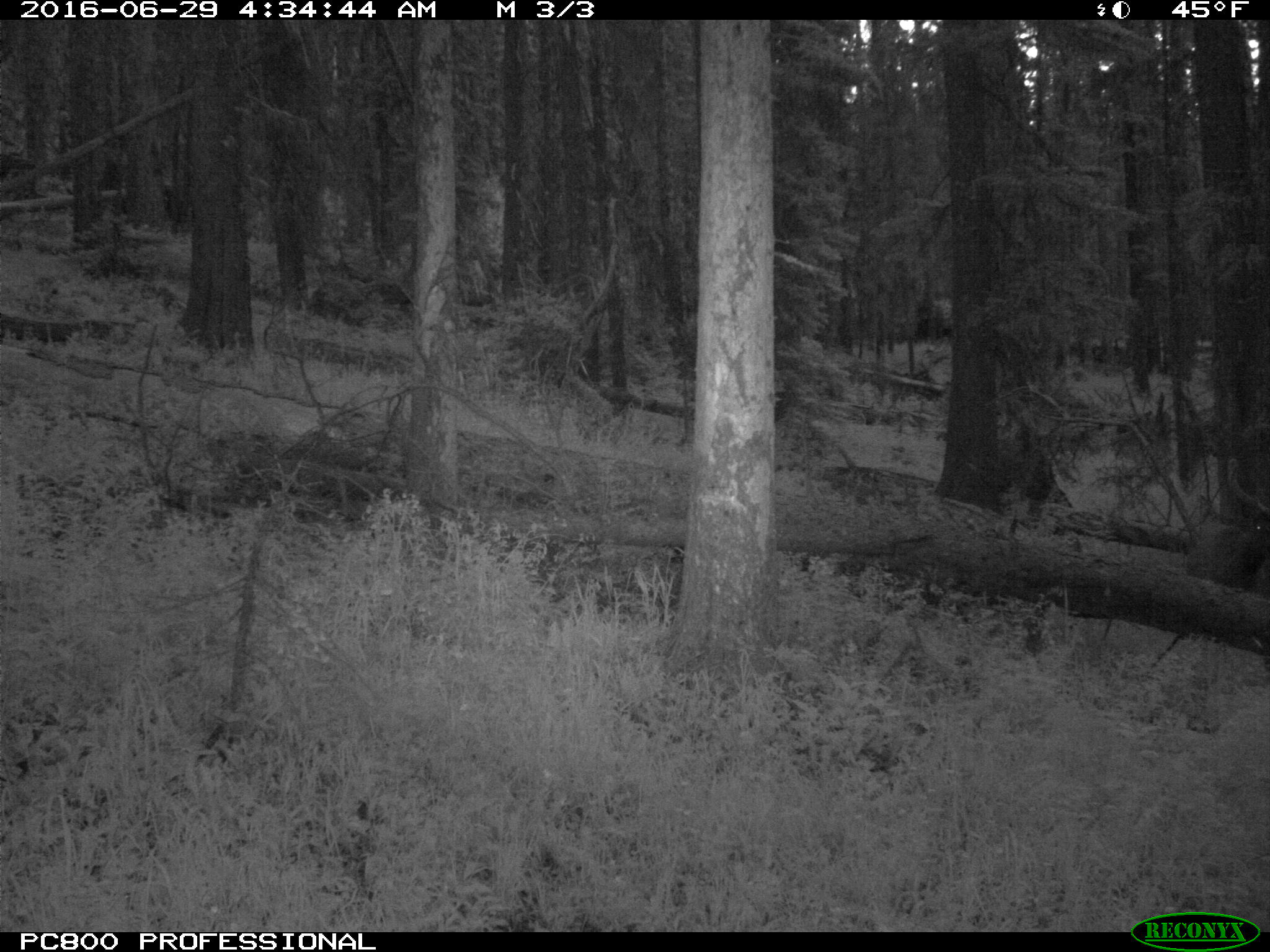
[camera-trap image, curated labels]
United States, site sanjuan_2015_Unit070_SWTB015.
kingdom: Animalia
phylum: Chordata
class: Mammalia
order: Artiodactyla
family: Cervidae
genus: Cervus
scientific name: Cervus elaphus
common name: red deer